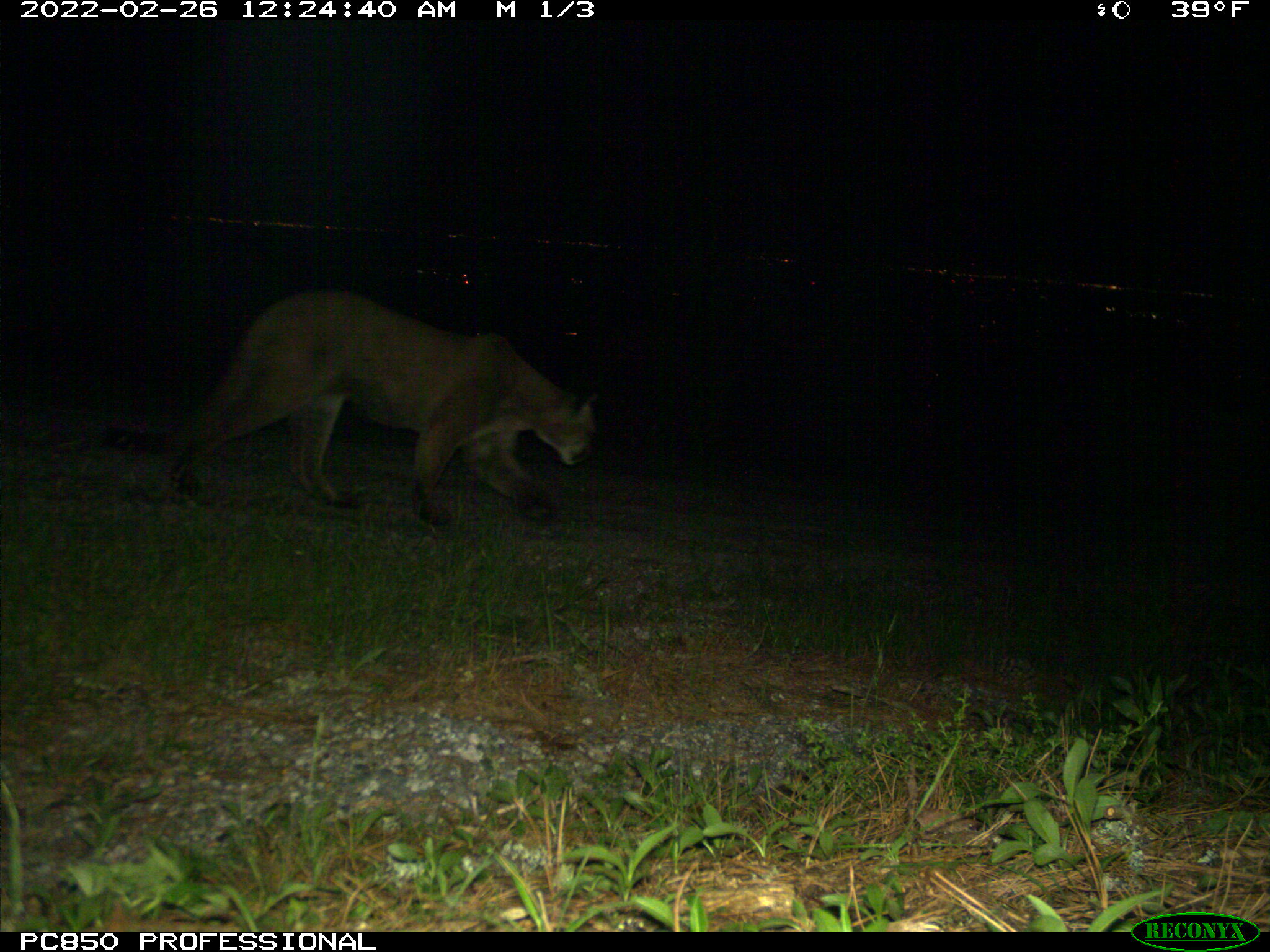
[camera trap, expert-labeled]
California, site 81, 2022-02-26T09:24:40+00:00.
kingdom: Animalia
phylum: Chordata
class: Mammalia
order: Carnivora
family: Felidae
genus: Puma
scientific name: Puma concolor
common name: puma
Puma (Puma concolor).